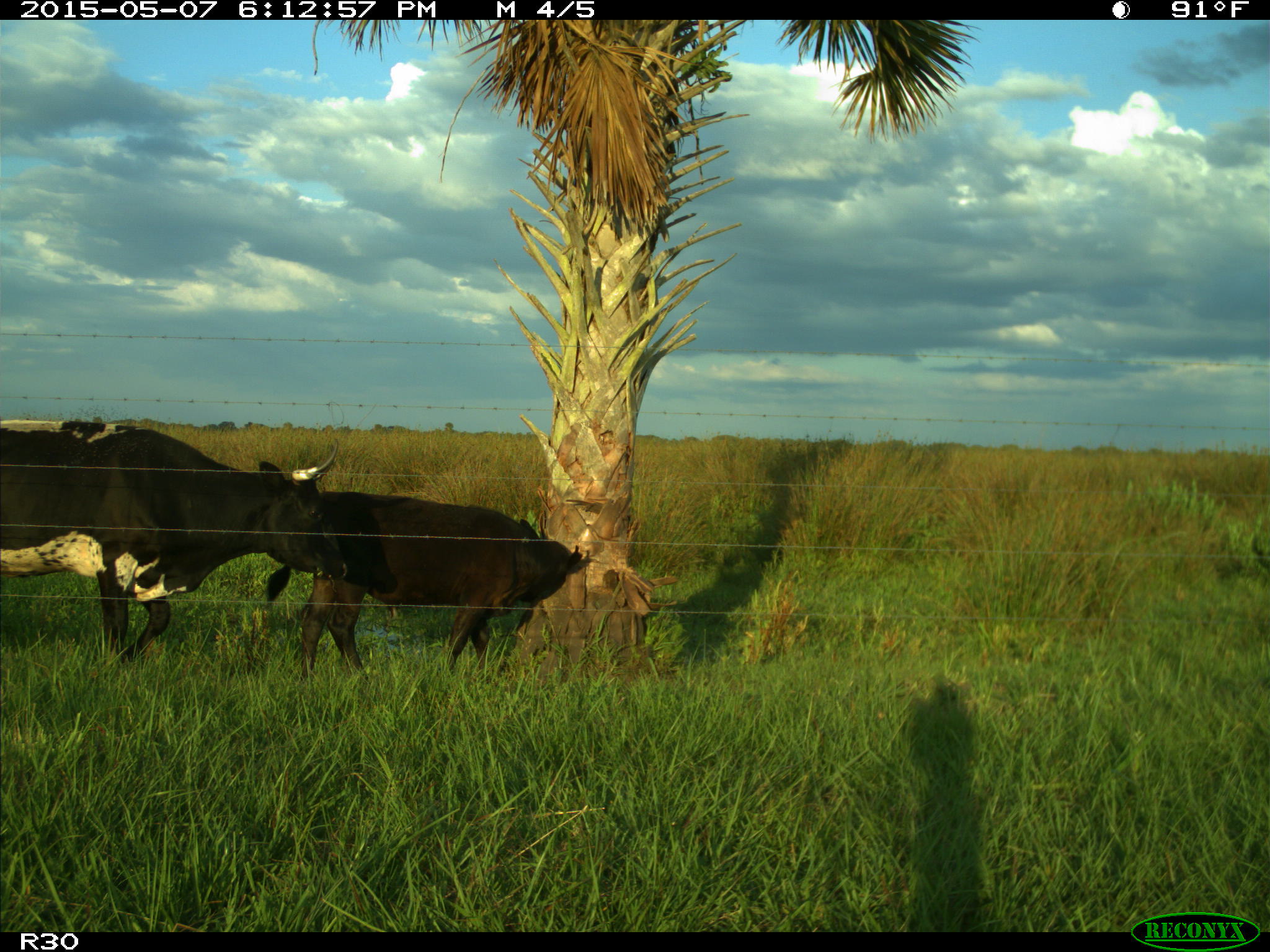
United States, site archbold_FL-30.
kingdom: Animalia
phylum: Chordata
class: Mammalia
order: Artiodactyla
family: Bovidae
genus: Bos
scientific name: Bos taurus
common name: domestic cow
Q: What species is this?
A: Bos taurus (domestic cow).